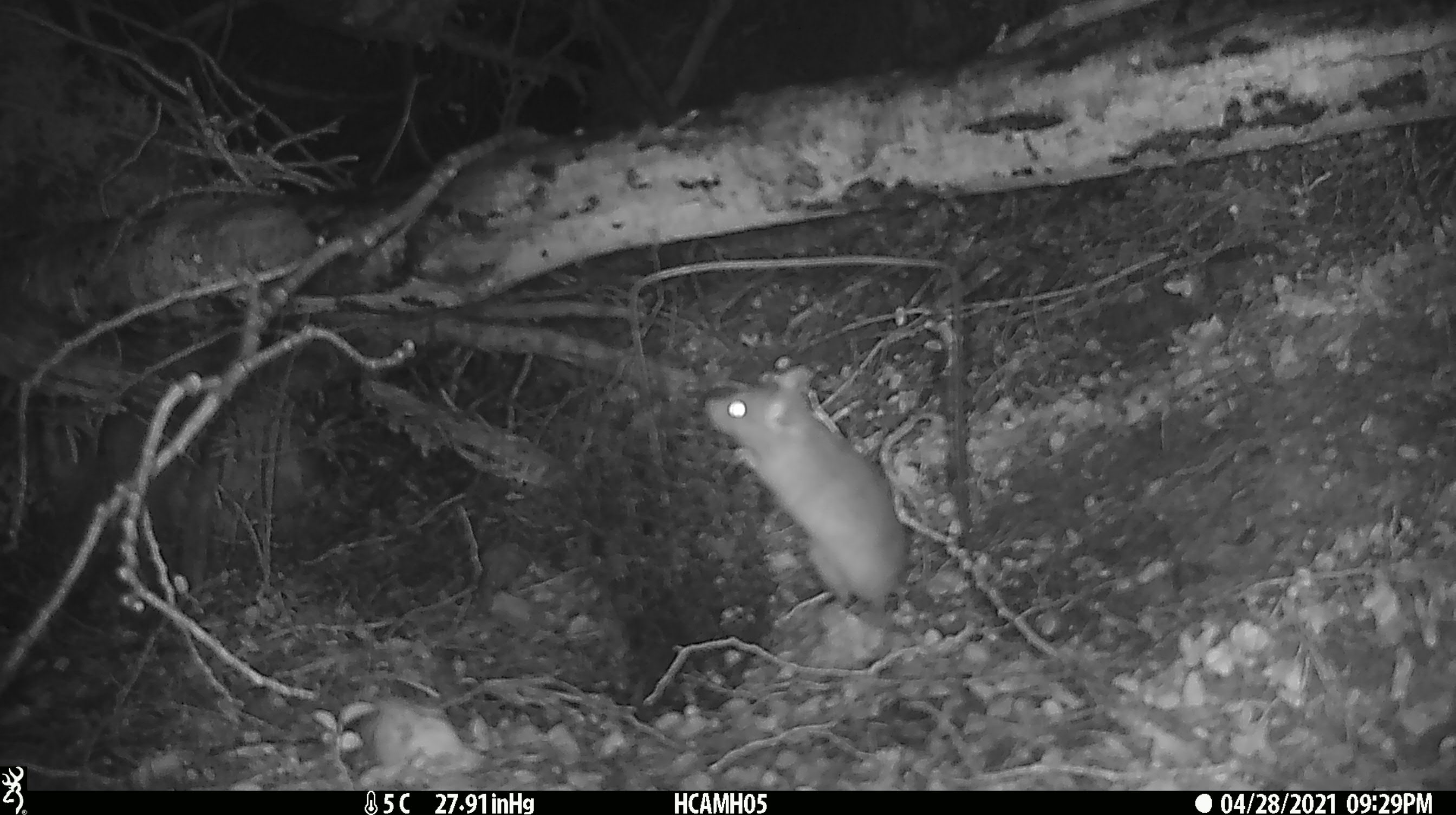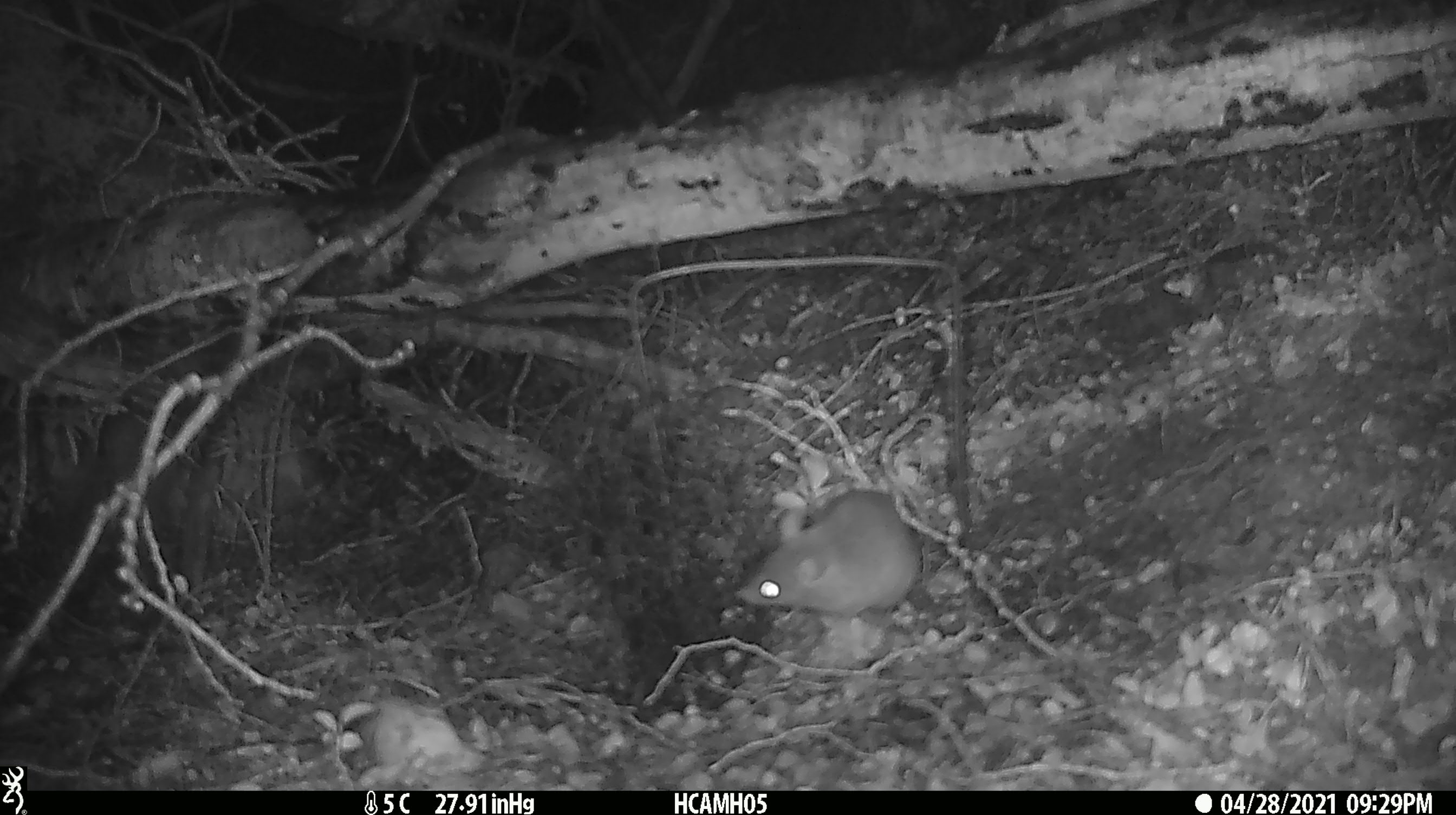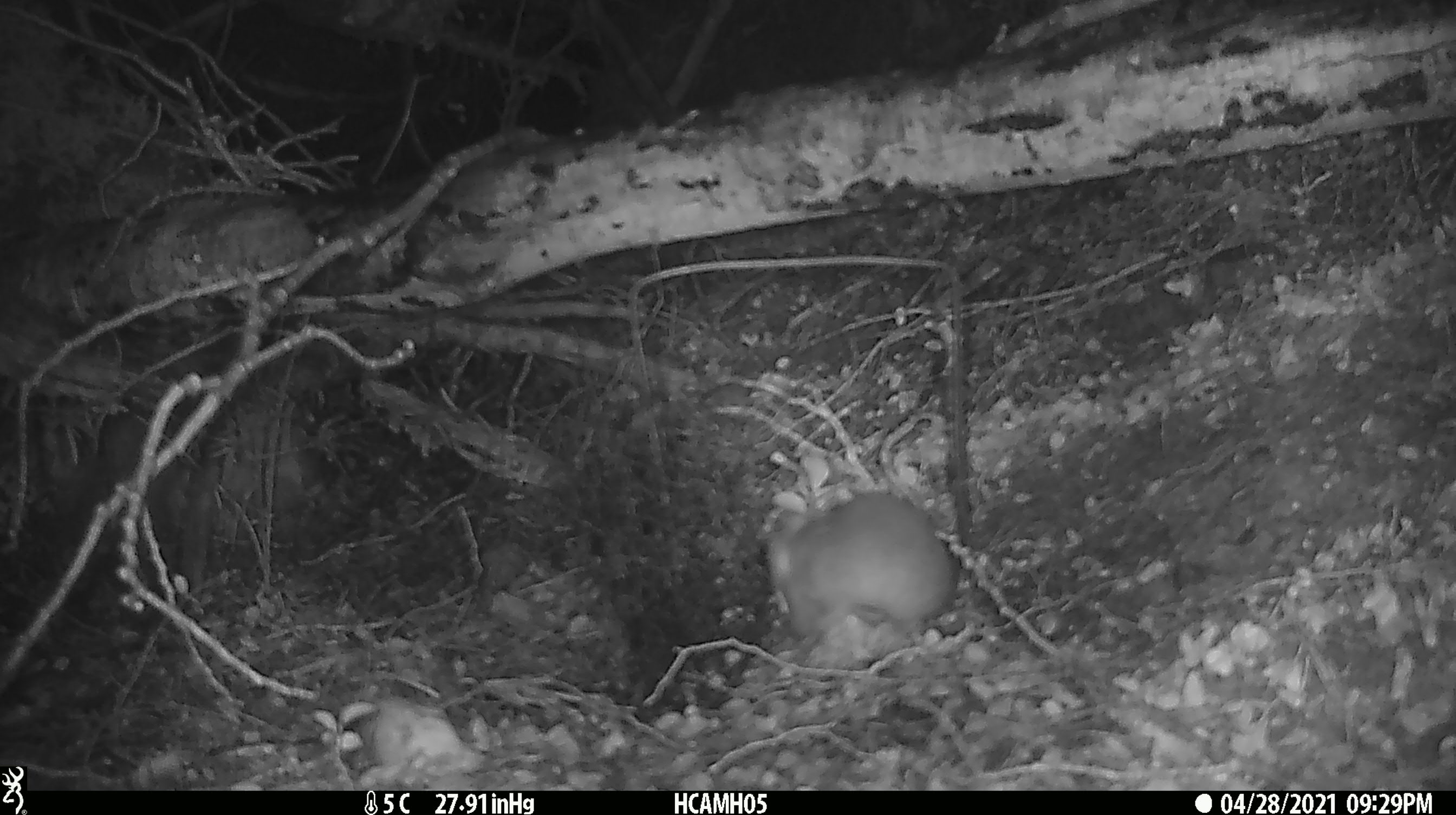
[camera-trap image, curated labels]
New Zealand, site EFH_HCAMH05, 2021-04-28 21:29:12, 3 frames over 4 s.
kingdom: Animalia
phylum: Chordata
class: Mammalia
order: Rodentia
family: Muridae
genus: Rattus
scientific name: Rattus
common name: rat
Rat (Rattus).